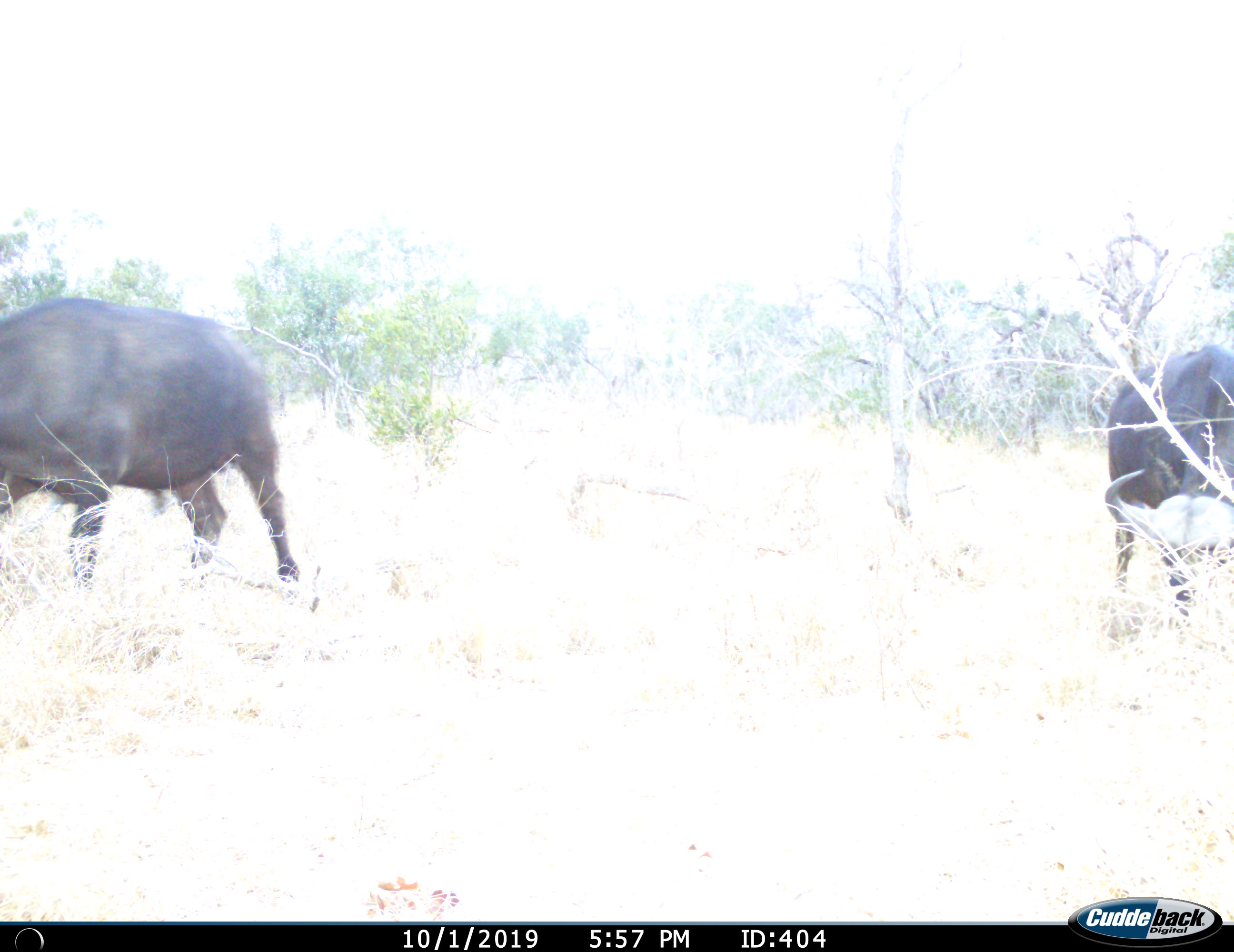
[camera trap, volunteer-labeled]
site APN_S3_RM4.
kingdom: Animalia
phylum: Chordata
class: Mammalia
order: Artiodactyla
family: Bovidae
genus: Syncerus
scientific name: Syncerus caffer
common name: african buffalo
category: buffalo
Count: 2.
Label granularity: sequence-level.